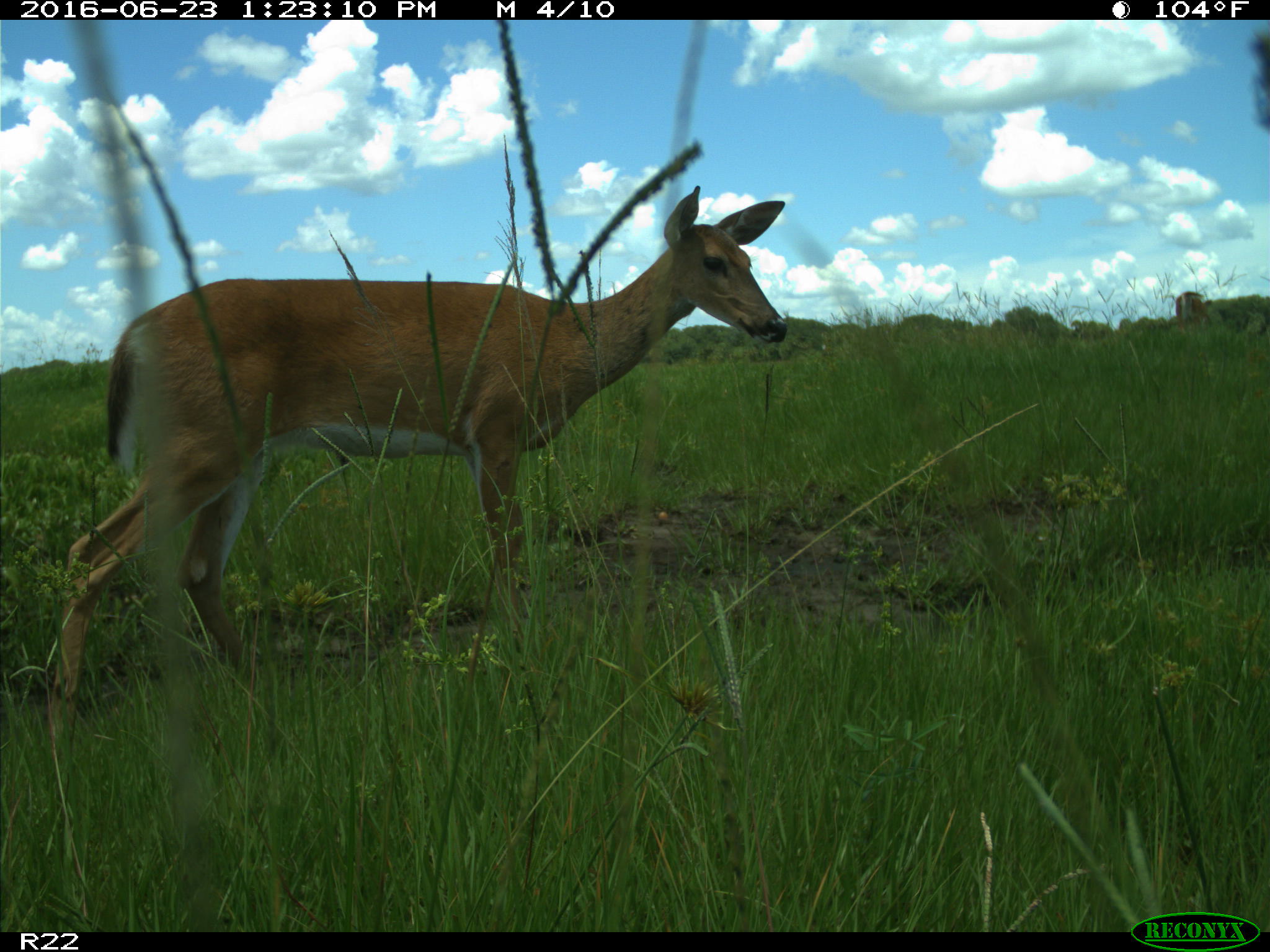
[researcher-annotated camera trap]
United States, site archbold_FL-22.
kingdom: Animalia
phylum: Chordata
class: Mammalia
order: Artiodactyla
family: Cervidae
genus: Odocoileus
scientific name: Odocoileus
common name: deer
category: unidentified deer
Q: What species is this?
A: Unidentified deer (deer) (Odocoileus).